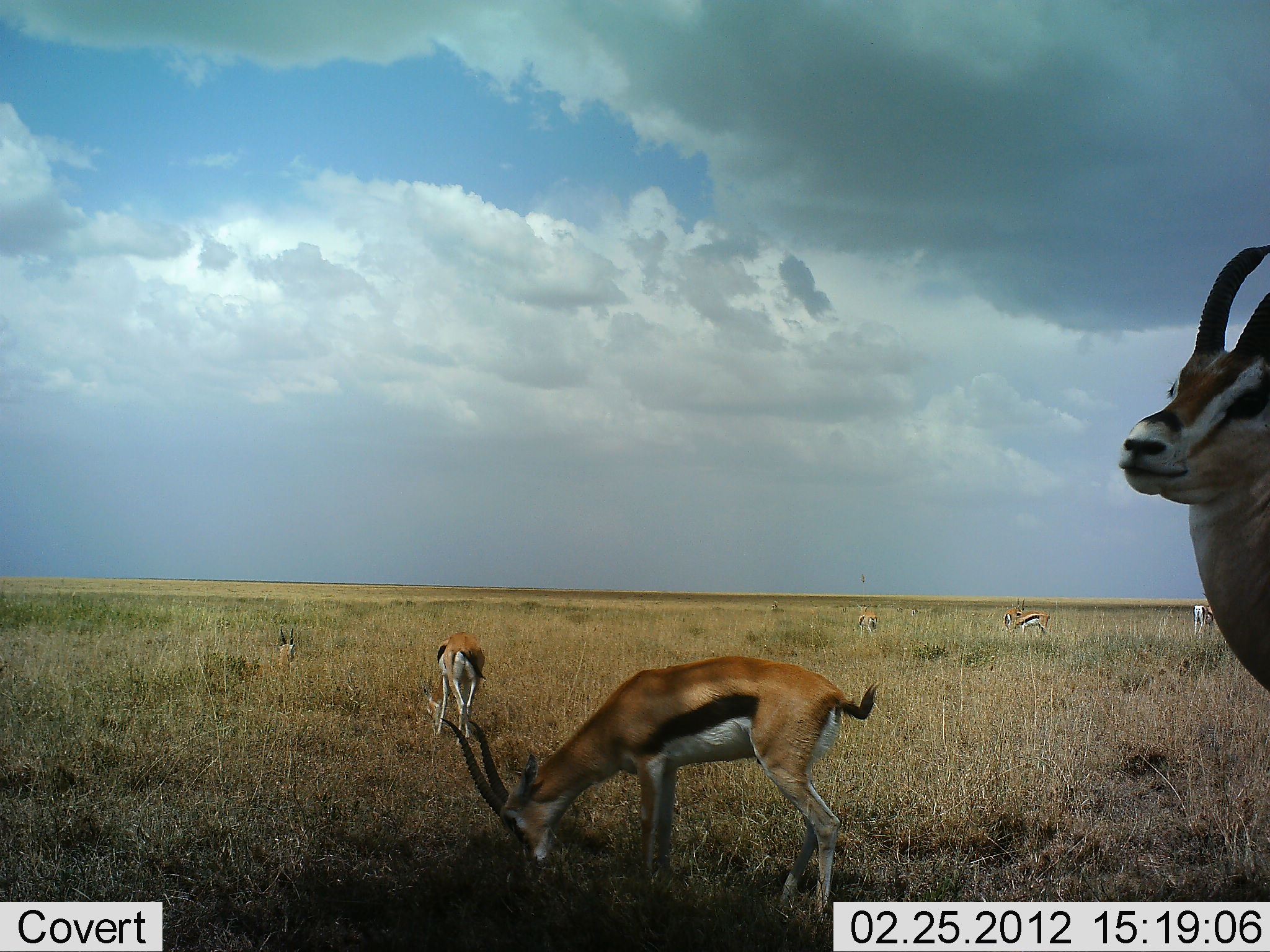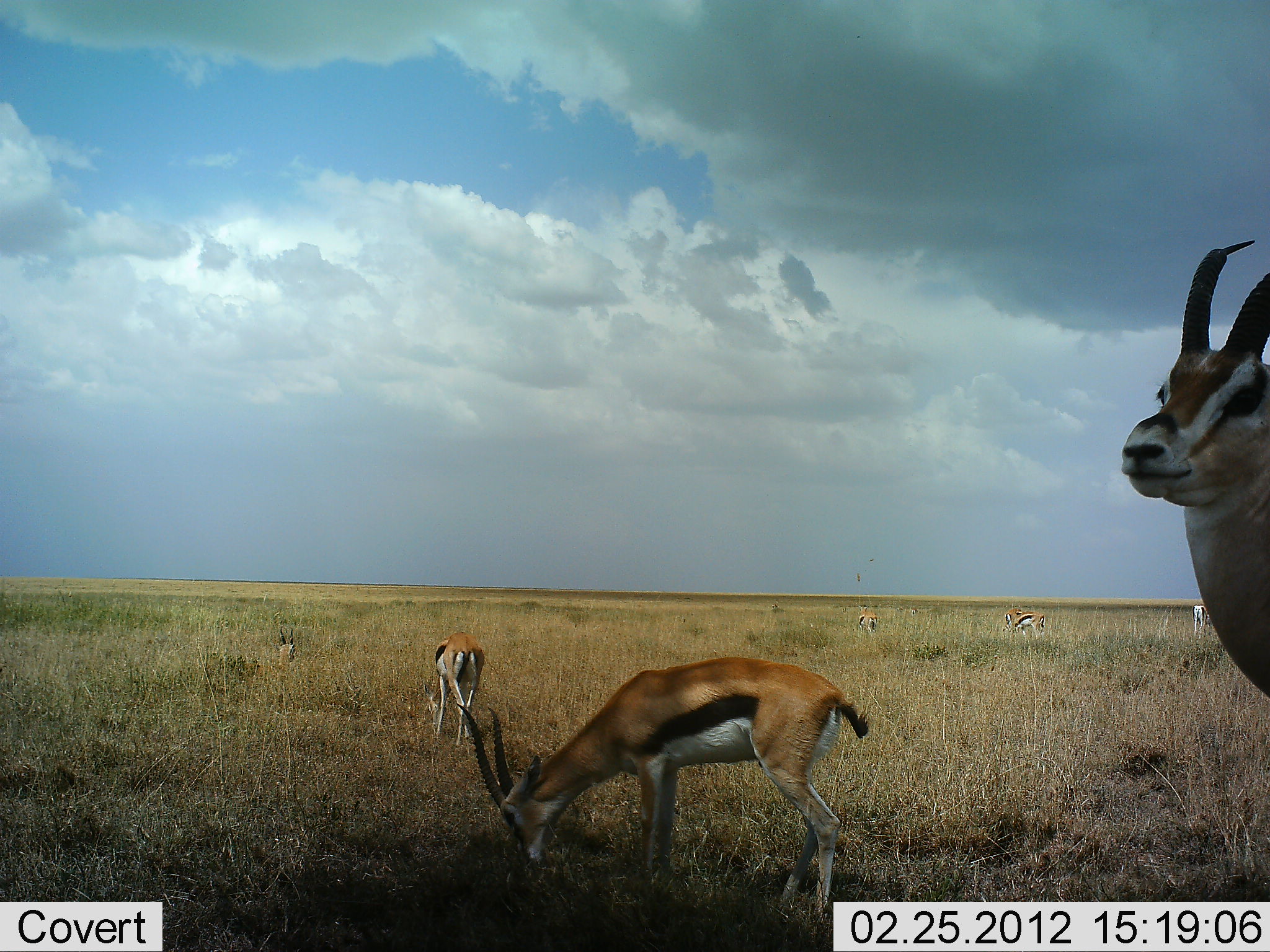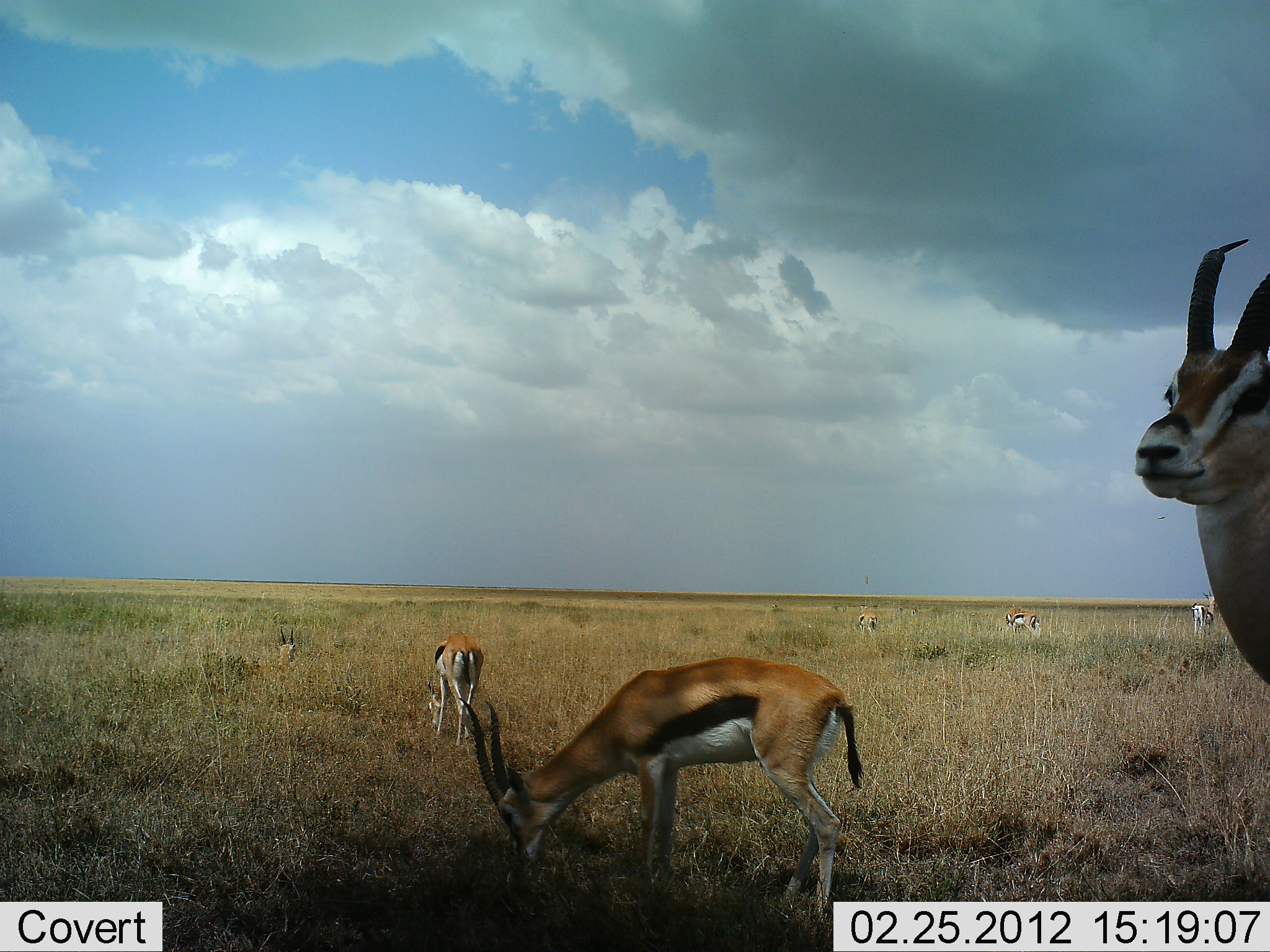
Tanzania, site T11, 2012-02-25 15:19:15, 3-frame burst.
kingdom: Animalia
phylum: Chordata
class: Mammalia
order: Artiodactyla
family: Bovidae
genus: Eudorcas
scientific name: Eudorcas thomsonii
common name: thomson's gazelle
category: gazellethomsons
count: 7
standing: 48%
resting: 26%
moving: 13%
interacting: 0%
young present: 0%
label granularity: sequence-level